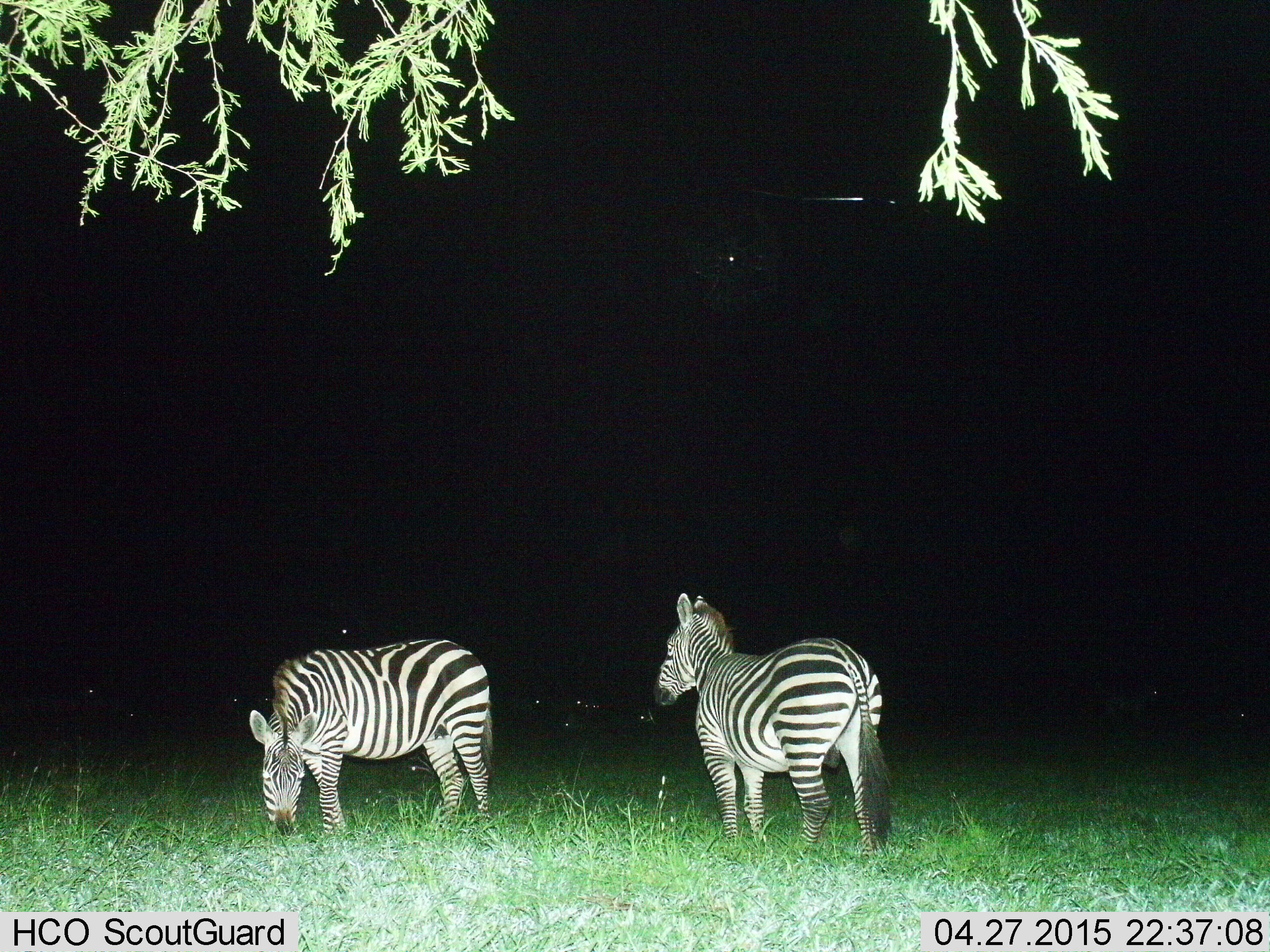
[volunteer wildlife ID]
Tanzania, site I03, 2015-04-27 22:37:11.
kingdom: Animalia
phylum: Chordata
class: Mammalia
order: Perissodactyla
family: Equidae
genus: Equus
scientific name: Equus quagga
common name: plains zebra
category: zebra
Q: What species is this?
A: Zebra (plains zebra) (Equus quagga).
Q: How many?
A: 2.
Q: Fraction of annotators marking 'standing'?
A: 90%.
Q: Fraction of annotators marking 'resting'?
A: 0%.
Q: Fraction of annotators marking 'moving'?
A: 0%.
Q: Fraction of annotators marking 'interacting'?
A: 0%.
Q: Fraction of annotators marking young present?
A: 0%.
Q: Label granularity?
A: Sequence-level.